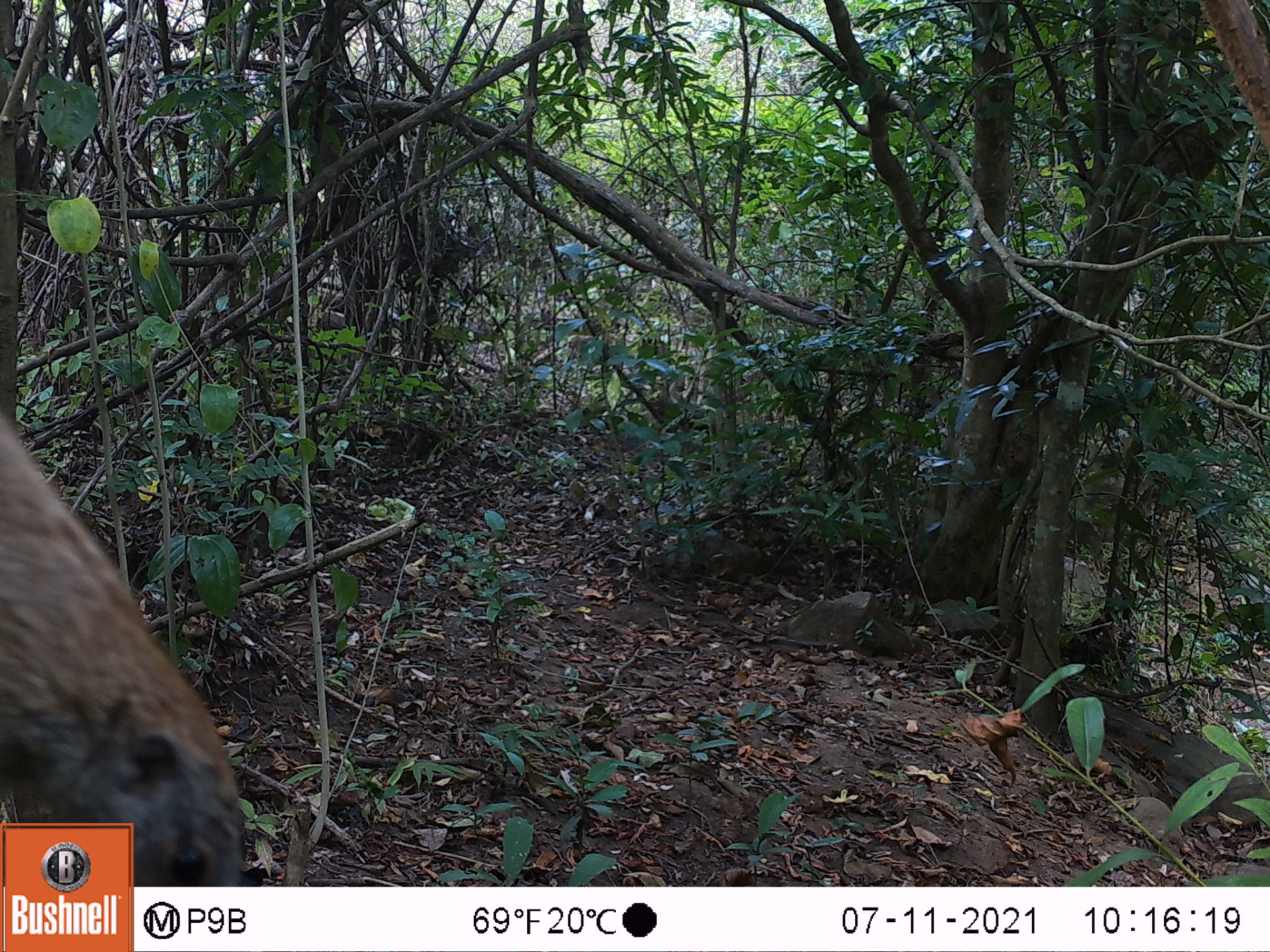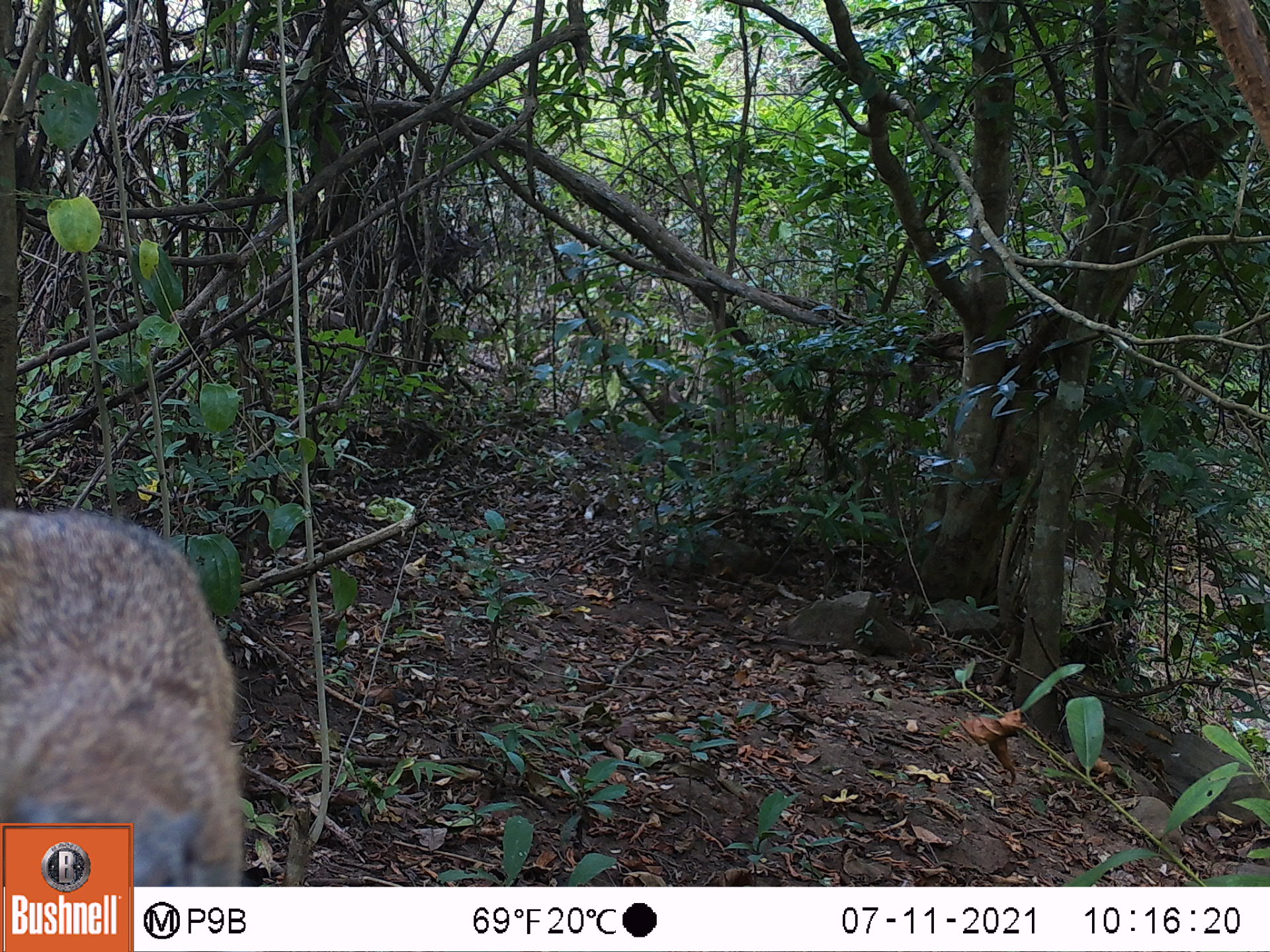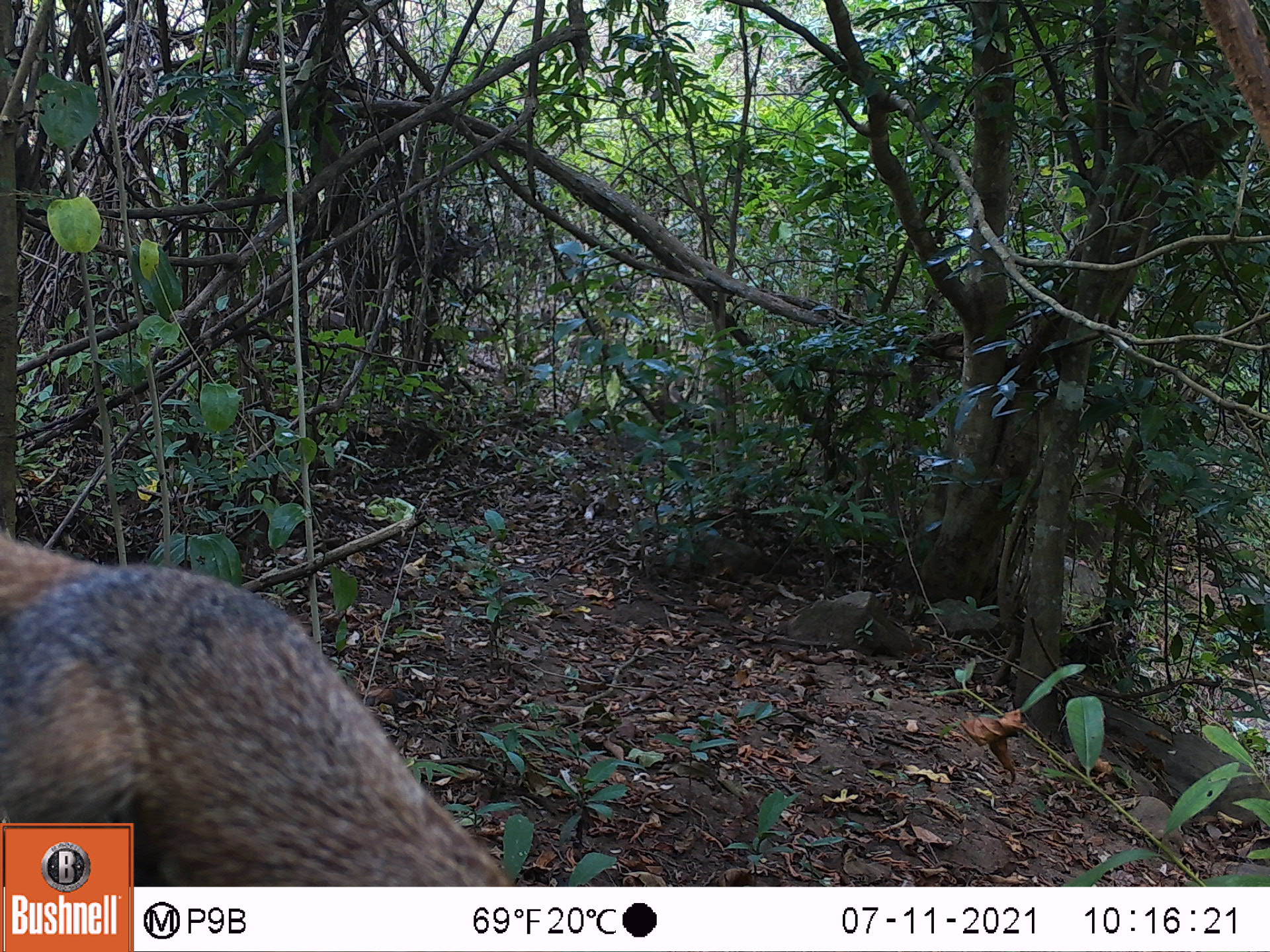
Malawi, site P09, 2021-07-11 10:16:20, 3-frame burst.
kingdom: Animalia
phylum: Chordata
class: Mammalia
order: Rodentia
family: Sciuridae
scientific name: Sciuridae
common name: squirrel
Squirrel (Sciuridae), count 1.